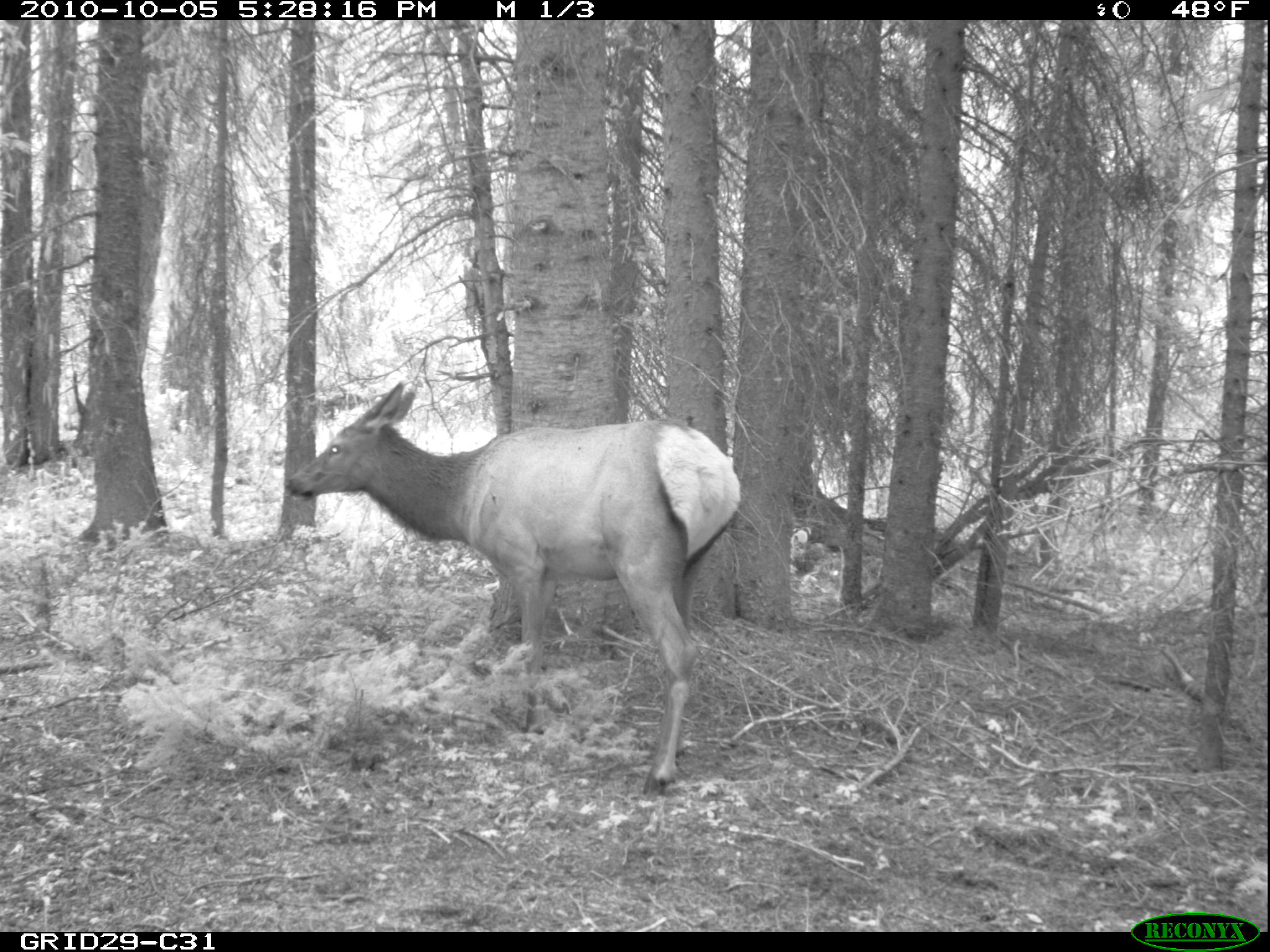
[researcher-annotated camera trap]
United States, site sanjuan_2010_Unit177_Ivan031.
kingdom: Animalia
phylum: Chordata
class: Mammalia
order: Artiodactyla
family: Cervidae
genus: Cervus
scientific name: Cervus elaphus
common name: red deer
Cervus elaphus (red deer).